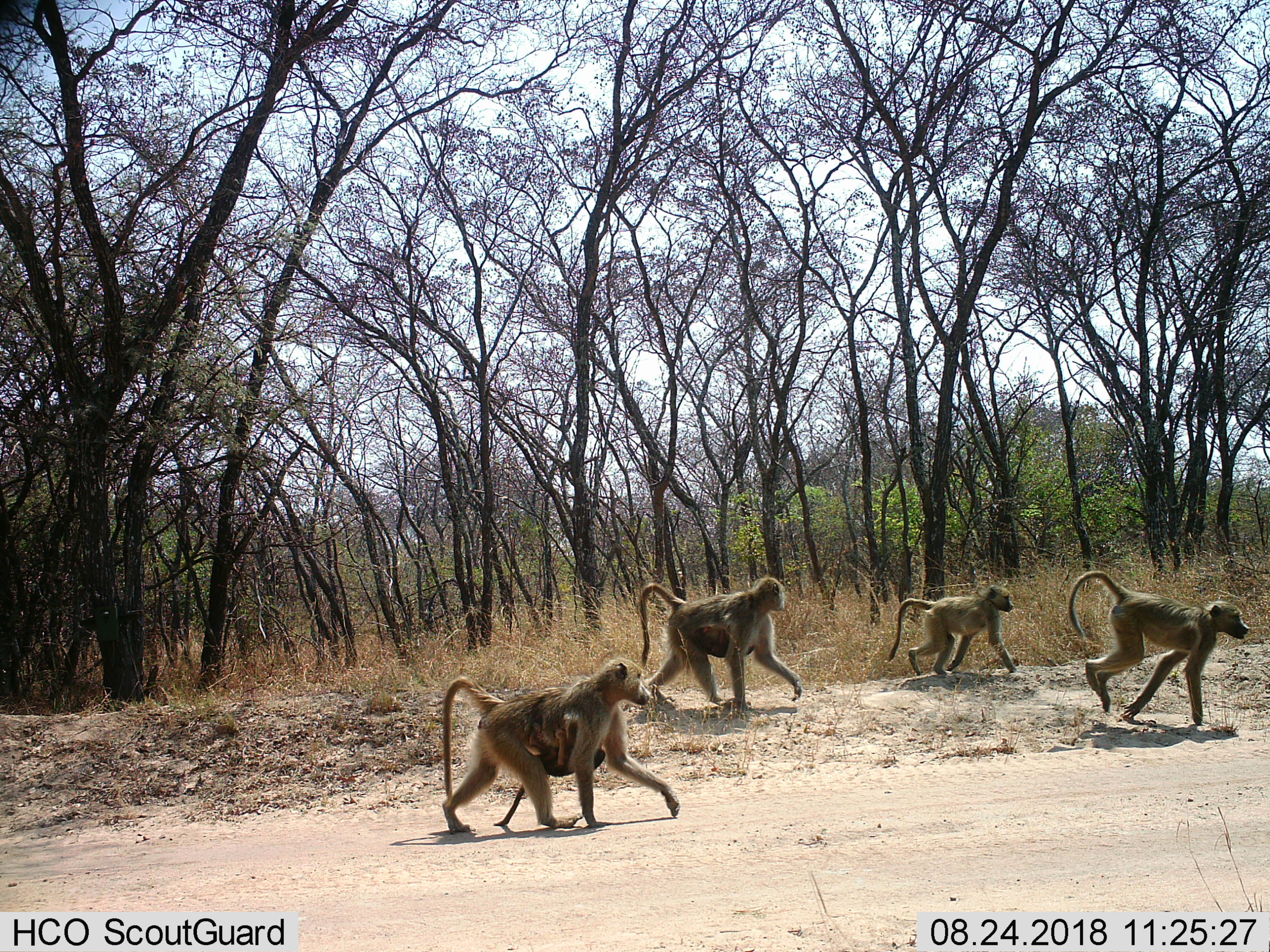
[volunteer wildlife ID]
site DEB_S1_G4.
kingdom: Animalia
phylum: Chordata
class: Mammalia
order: Primates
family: Cercopithecidae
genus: Papio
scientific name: Papio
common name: baboon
Baboon (Papio), count 6. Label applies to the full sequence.